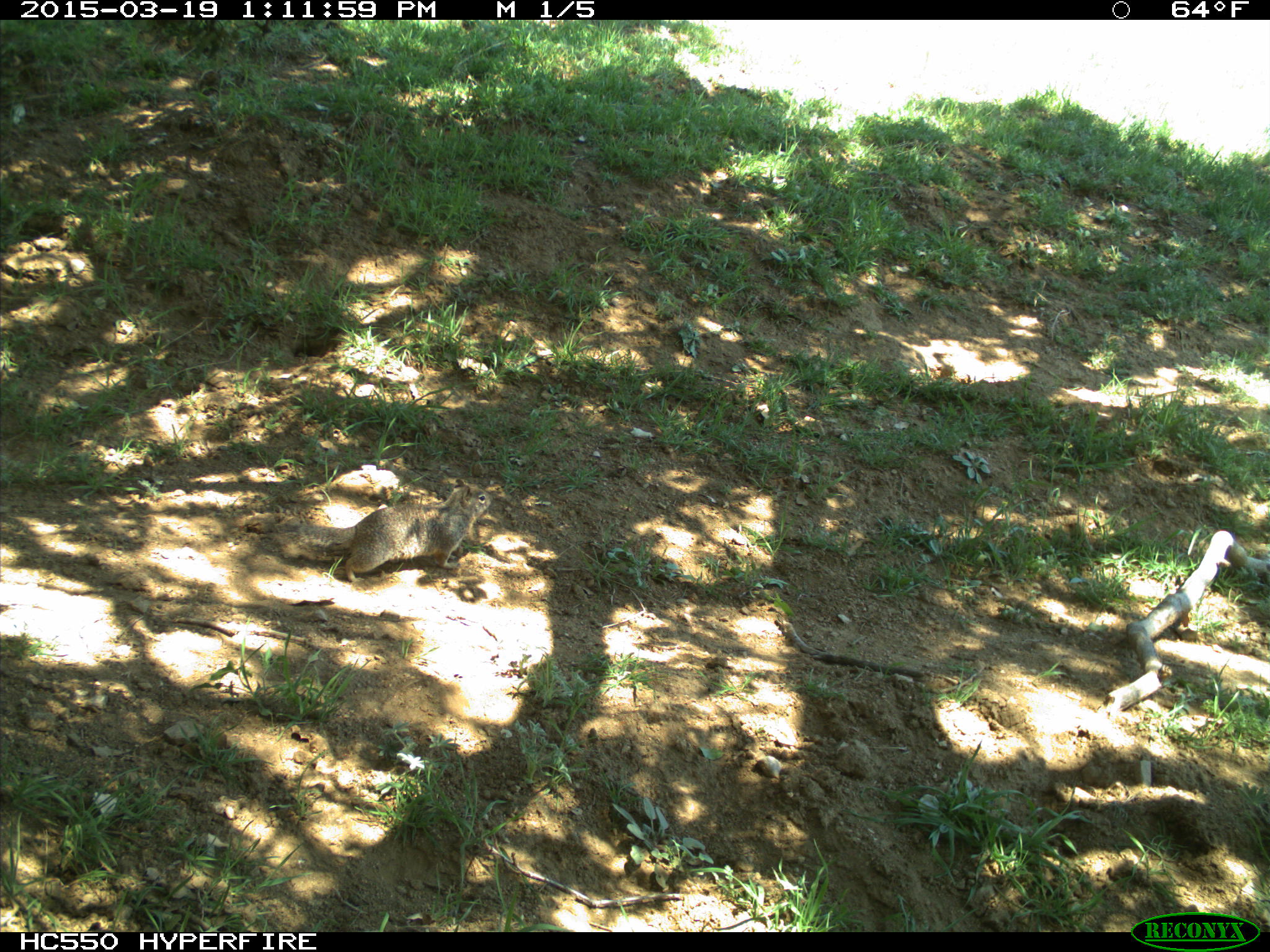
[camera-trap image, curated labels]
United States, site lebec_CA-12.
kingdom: Animalia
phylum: Chordata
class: Mammalia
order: Rodentia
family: Sciuridae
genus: Otospermophilus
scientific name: Otospermophilus beecheyi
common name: california ground squirrel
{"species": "Otospermophilus beecheyi (california ground squirrel)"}